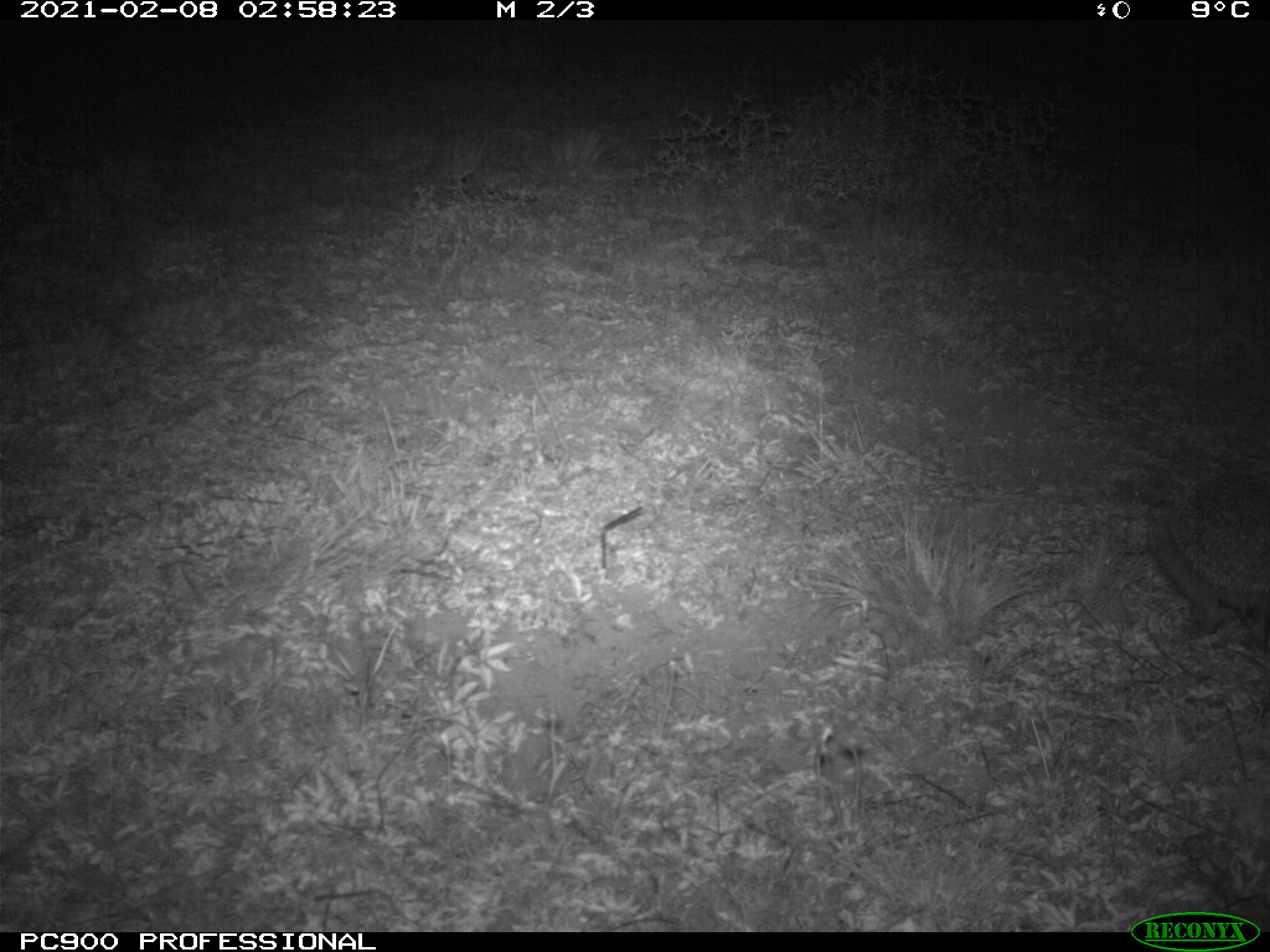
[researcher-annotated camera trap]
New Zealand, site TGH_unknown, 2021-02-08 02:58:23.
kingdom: Animalia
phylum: Chordata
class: Mammalia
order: Eulipotyphla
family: Erinaceidae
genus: Erinaceus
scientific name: Erinaceus europaeus europaeus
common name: european hedgehog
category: hedgehog